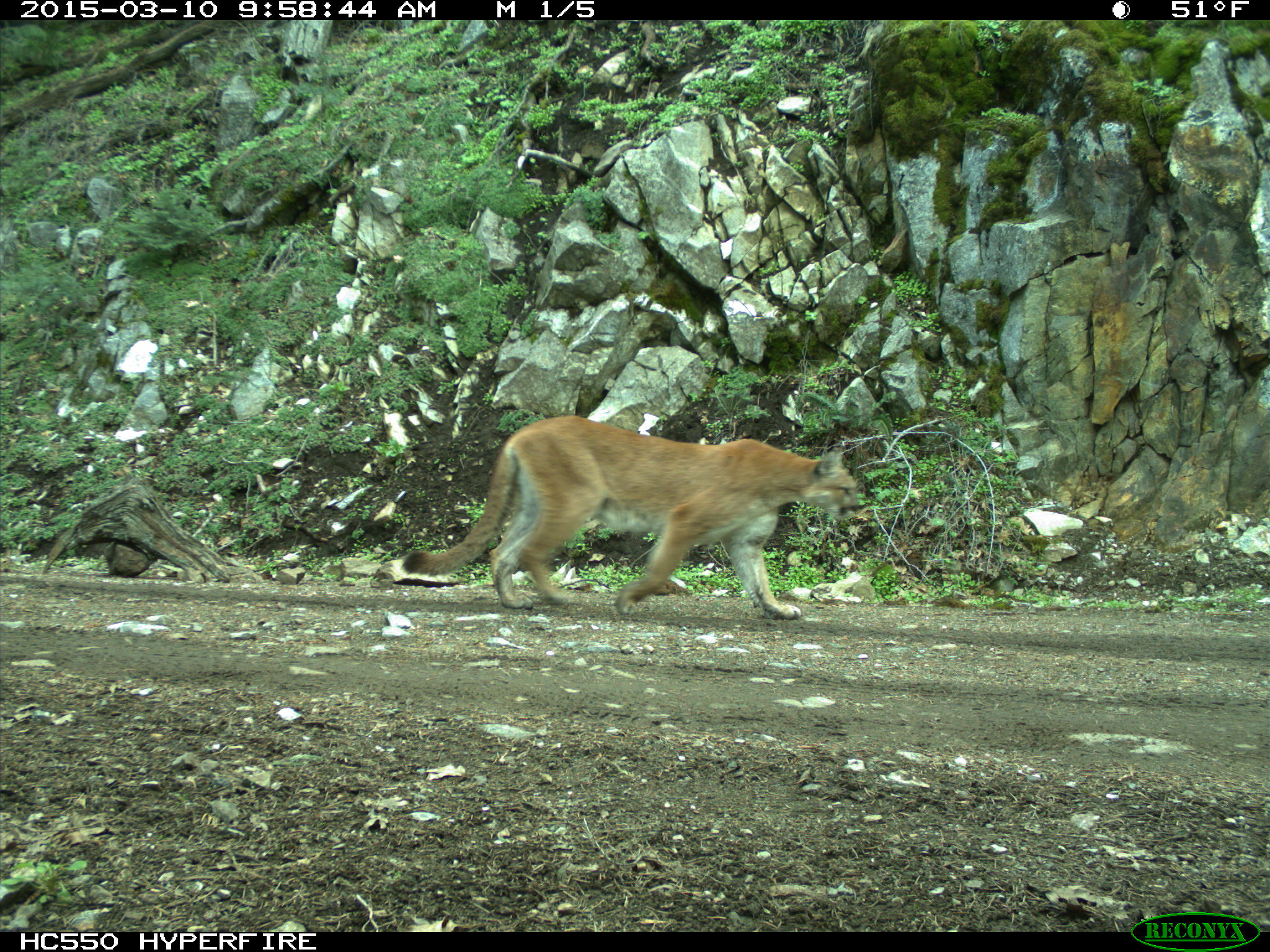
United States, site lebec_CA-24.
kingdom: Animalia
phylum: Chordata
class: Mammalia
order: Carnivora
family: Felidae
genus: Puma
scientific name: Puma concolor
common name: mountain lion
Puma concolor (mountain lion).